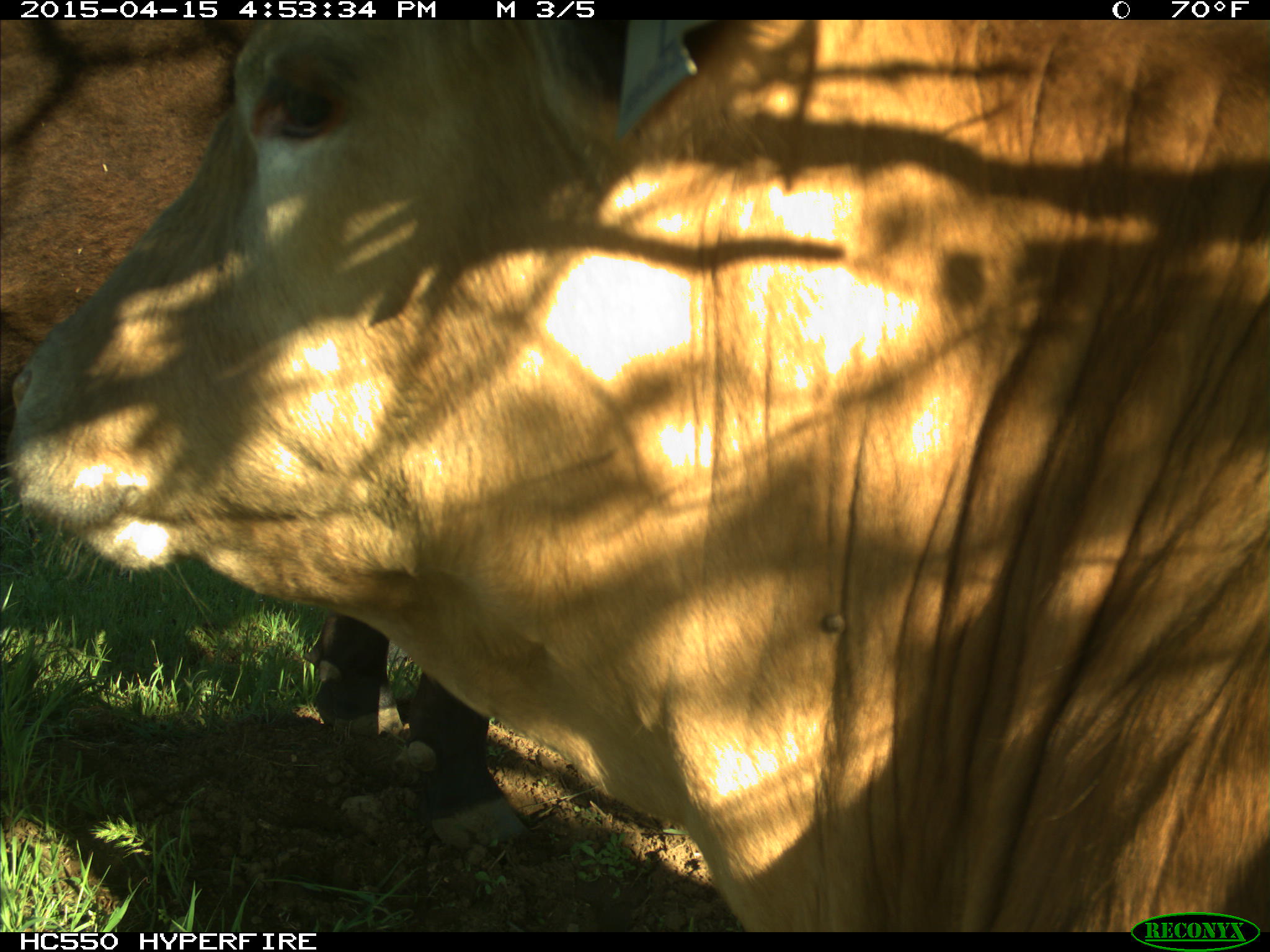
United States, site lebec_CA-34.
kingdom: Animalia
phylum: Chordata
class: Mammalia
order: Artiodactyla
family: Bovidae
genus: Bos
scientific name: Bos taurus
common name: domestic cow